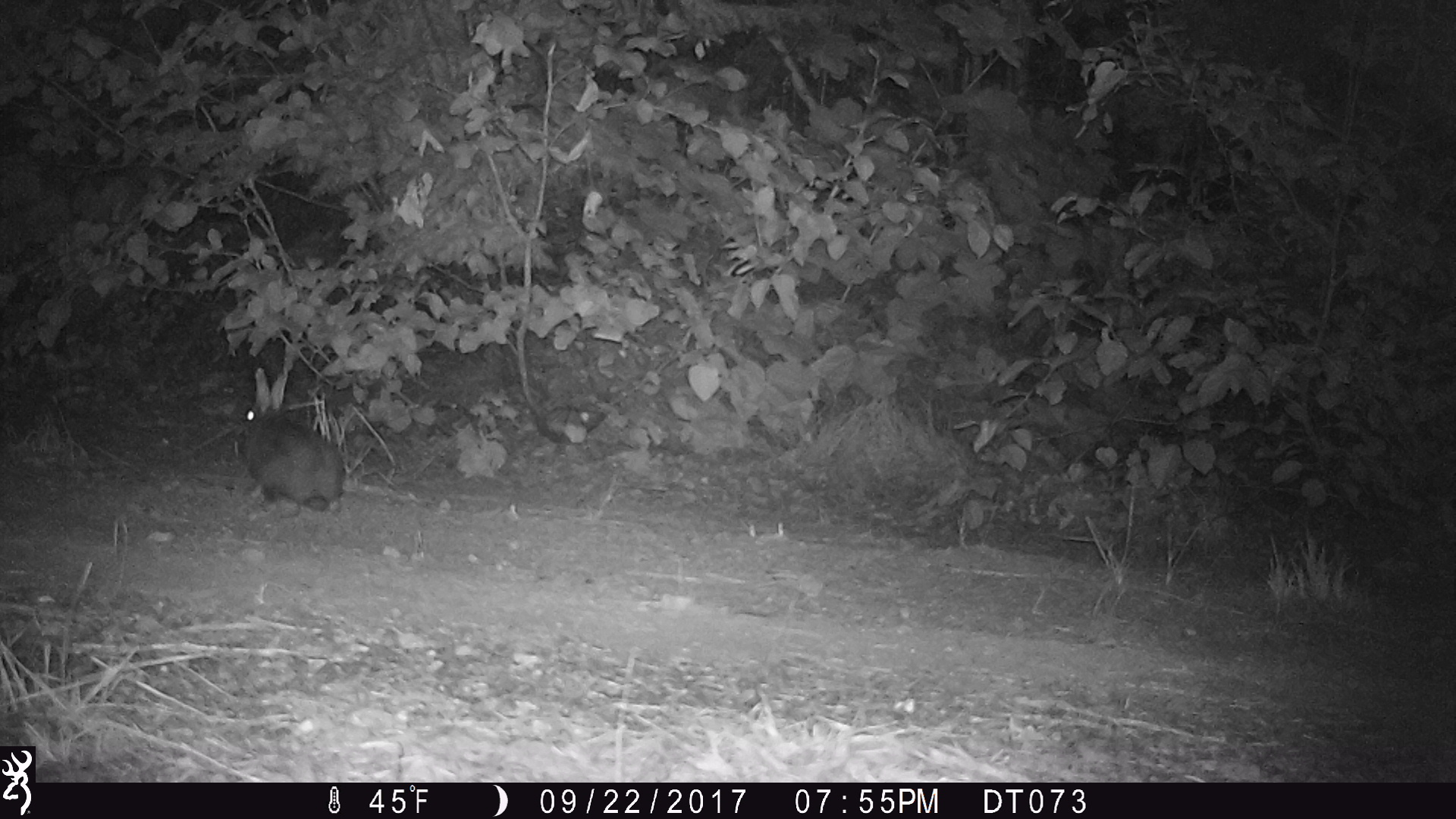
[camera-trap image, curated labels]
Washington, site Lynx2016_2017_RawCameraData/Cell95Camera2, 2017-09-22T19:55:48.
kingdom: Animalia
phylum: Chordata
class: Mammalia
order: Lagomorpha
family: Leporidae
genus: Lepus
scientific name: Lepus americanus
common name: snowshoe hare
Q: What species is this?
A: Lepus americanus (snowshoe hare).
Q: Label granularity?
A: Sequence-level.